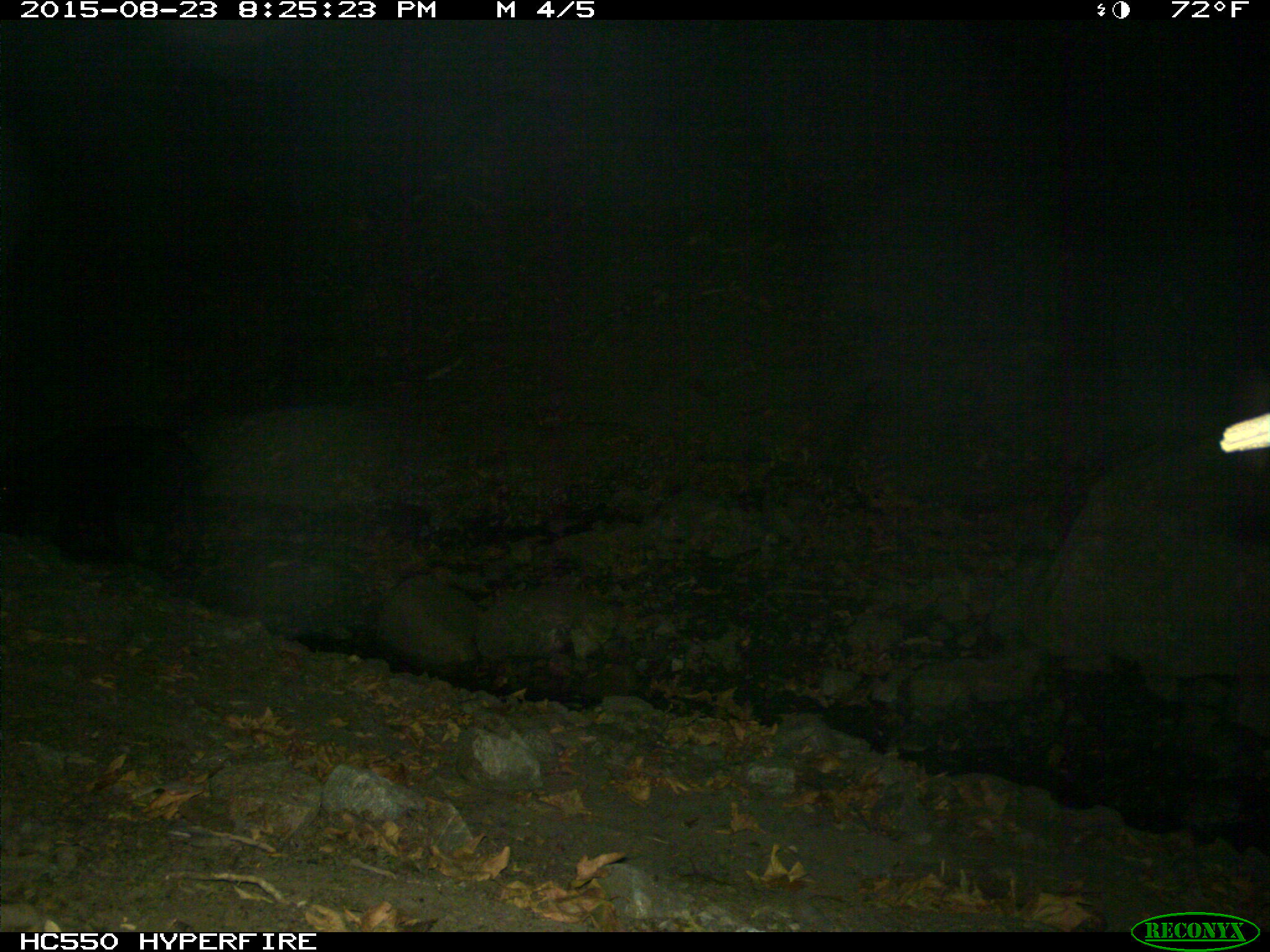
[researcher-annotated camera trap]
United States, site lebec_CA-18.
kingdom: Animalia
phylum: Chordata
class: Mammalia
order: Artiodactyla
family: Suidae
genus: Sus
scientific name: Sus scrofa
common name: wild boar